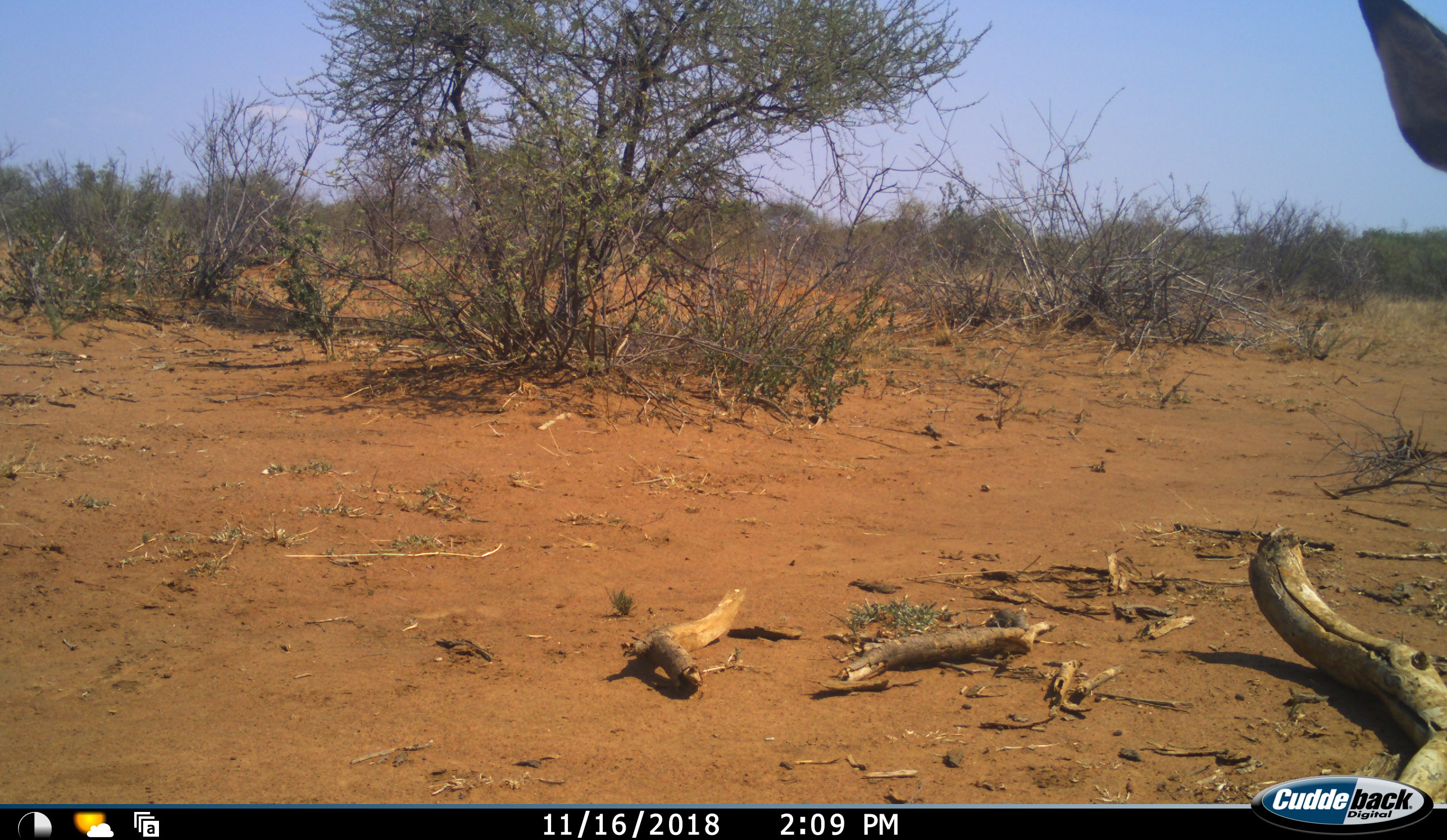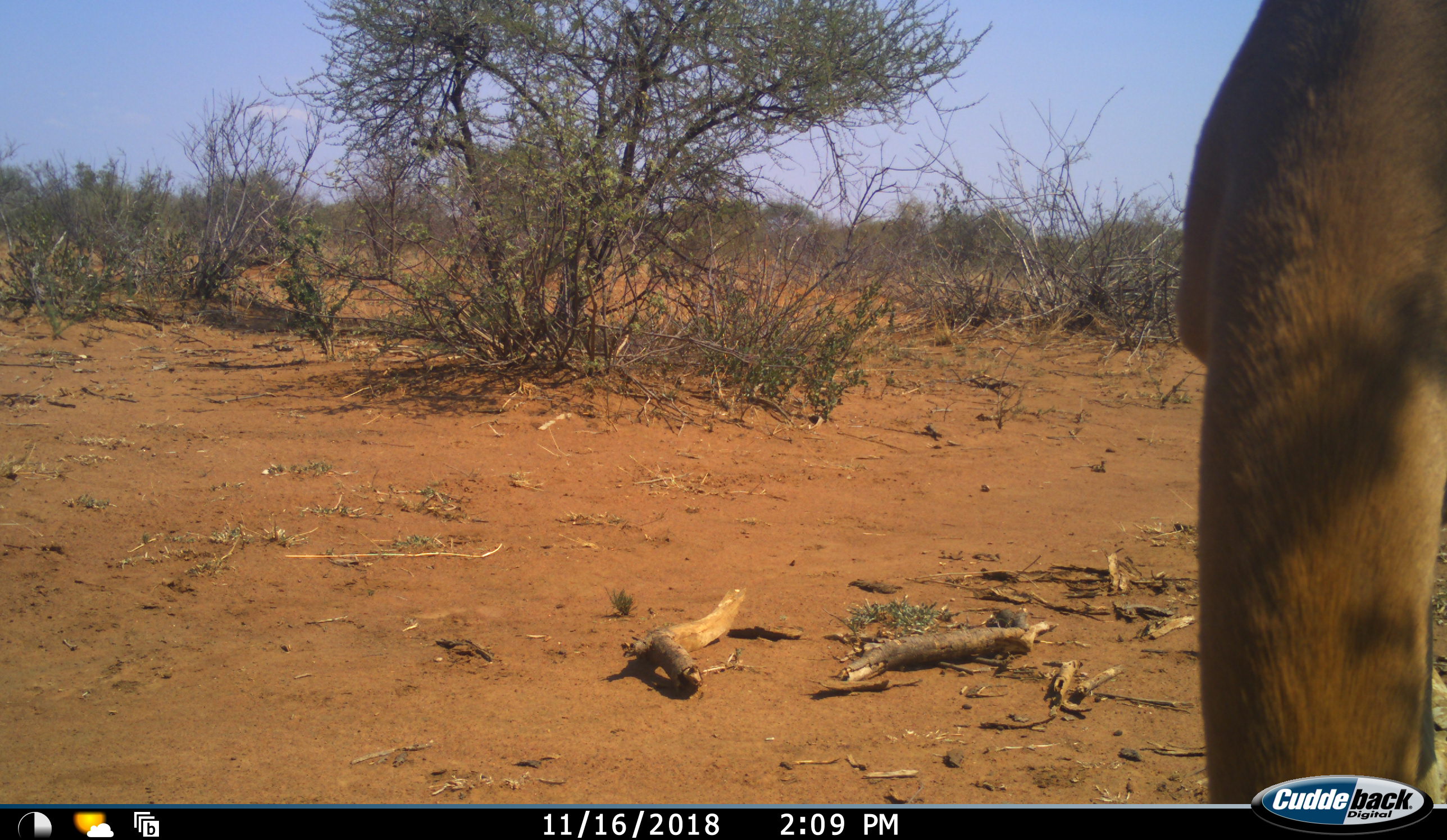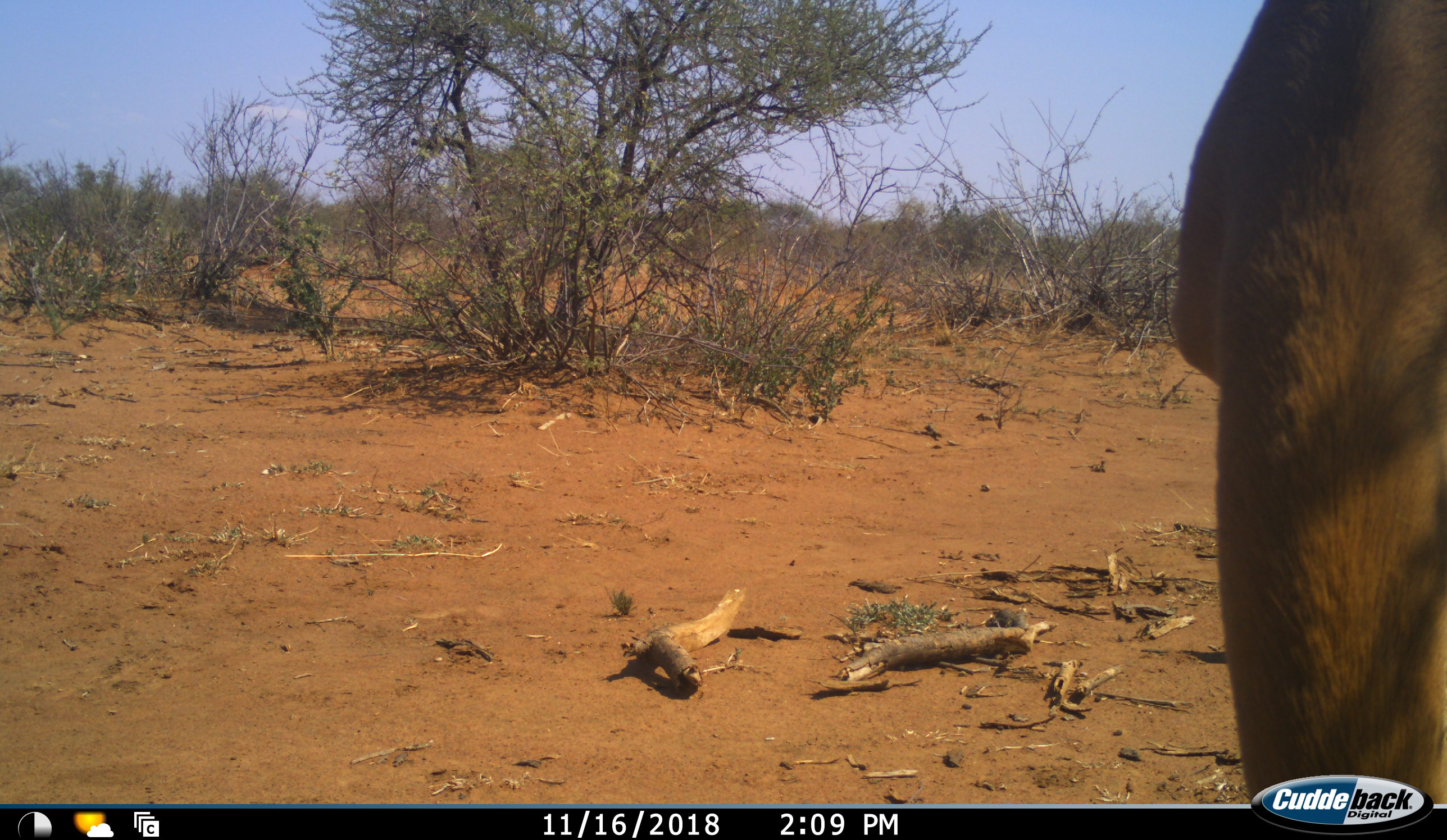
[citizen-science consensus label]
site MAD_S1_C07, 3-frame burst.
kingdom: Animalia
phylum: Chordata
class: Mammalia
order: Artiodactyla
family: Bovidae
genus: Aepyceros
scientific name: Aepyceros melampus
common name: impala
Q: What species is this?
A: Impala (Aepyceros melampus).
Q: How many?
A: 1.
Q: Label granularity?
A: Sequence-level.